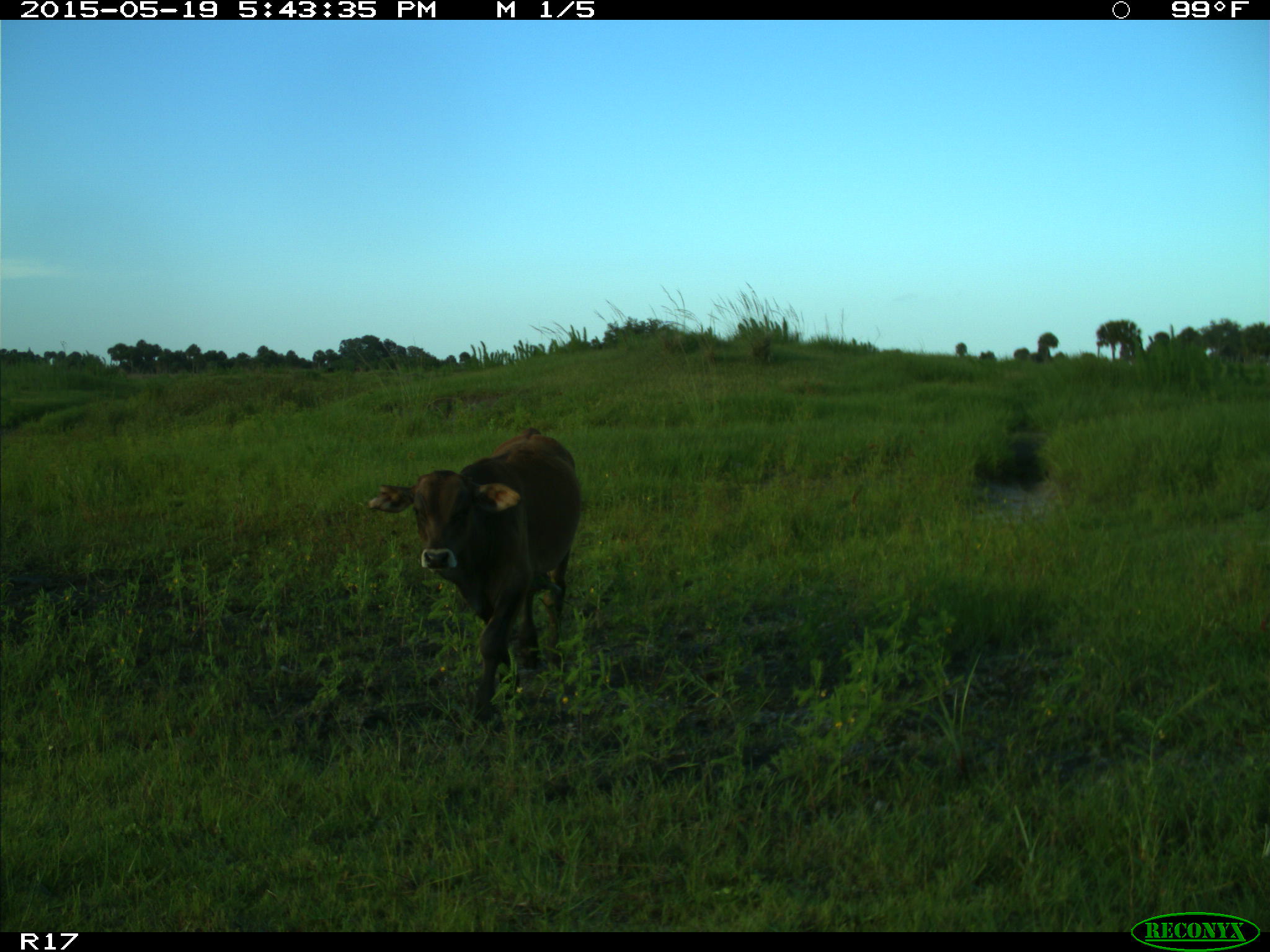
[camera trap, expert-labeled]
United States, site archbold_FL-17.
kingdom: Animalia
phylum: Chordata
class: Mammalia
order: Artiodactyla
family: Bovidae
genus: Bos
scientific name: Bos taurus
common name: domestic cow